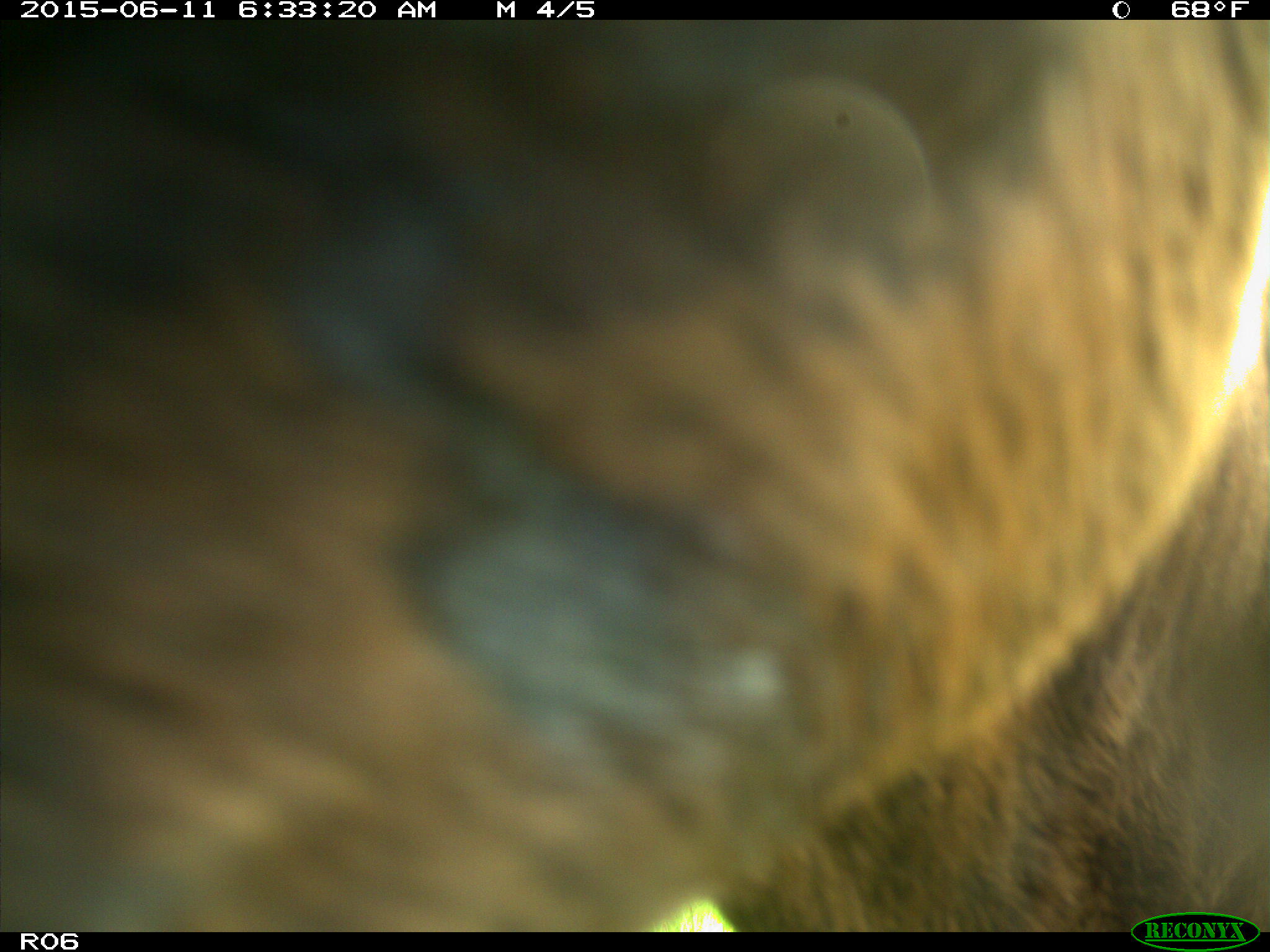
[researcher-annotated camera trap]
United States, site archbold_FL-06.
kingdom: Animalia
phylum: Chordata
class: Mammalia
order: Artiodactyla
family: Bovidae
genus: Bos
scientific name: Bos taurus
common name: domestic cow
Bos taurus (domestic cow).